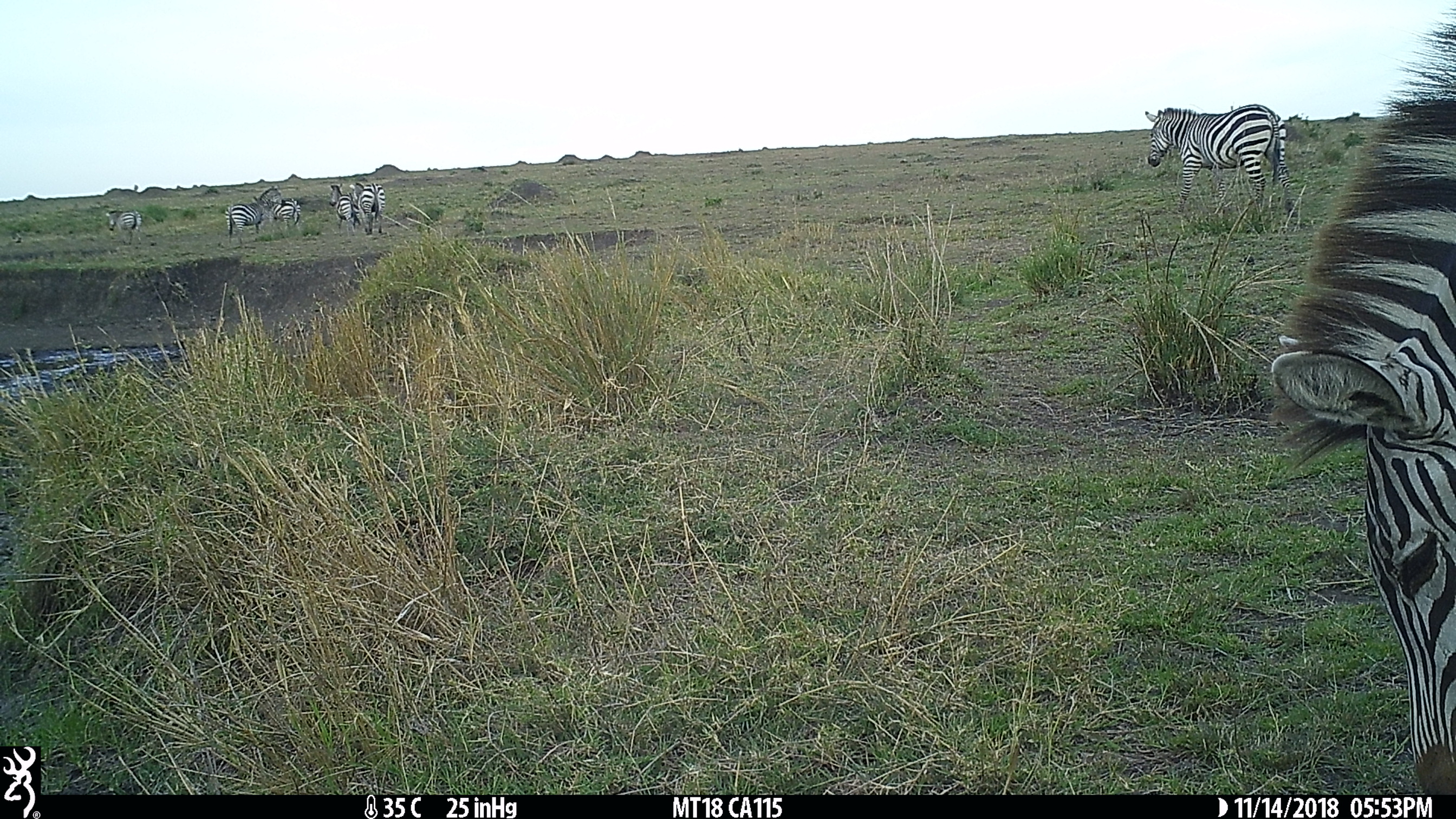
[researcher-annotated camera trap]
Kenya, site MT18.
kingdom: Animalia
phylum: Chordata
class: Mammalia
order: Perissodactyla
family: Equidae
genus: Equus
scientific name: Equus quagga burchellii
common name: burchell's zebra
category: zebra